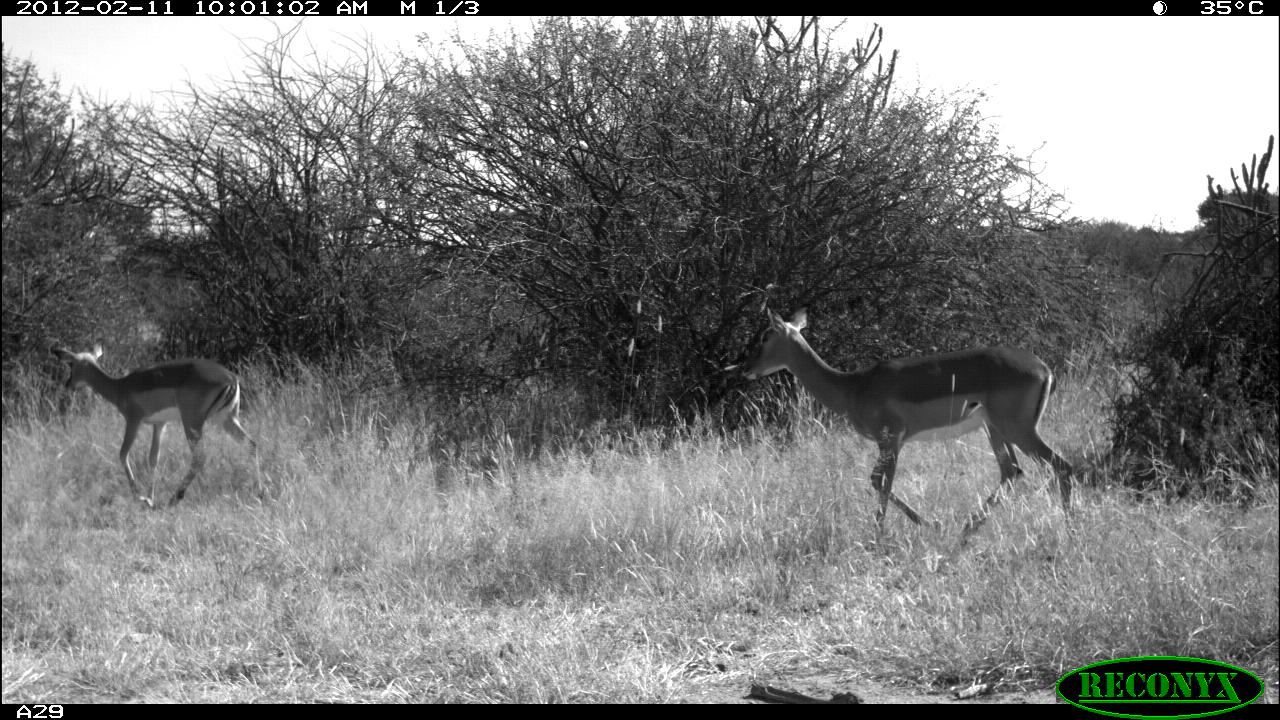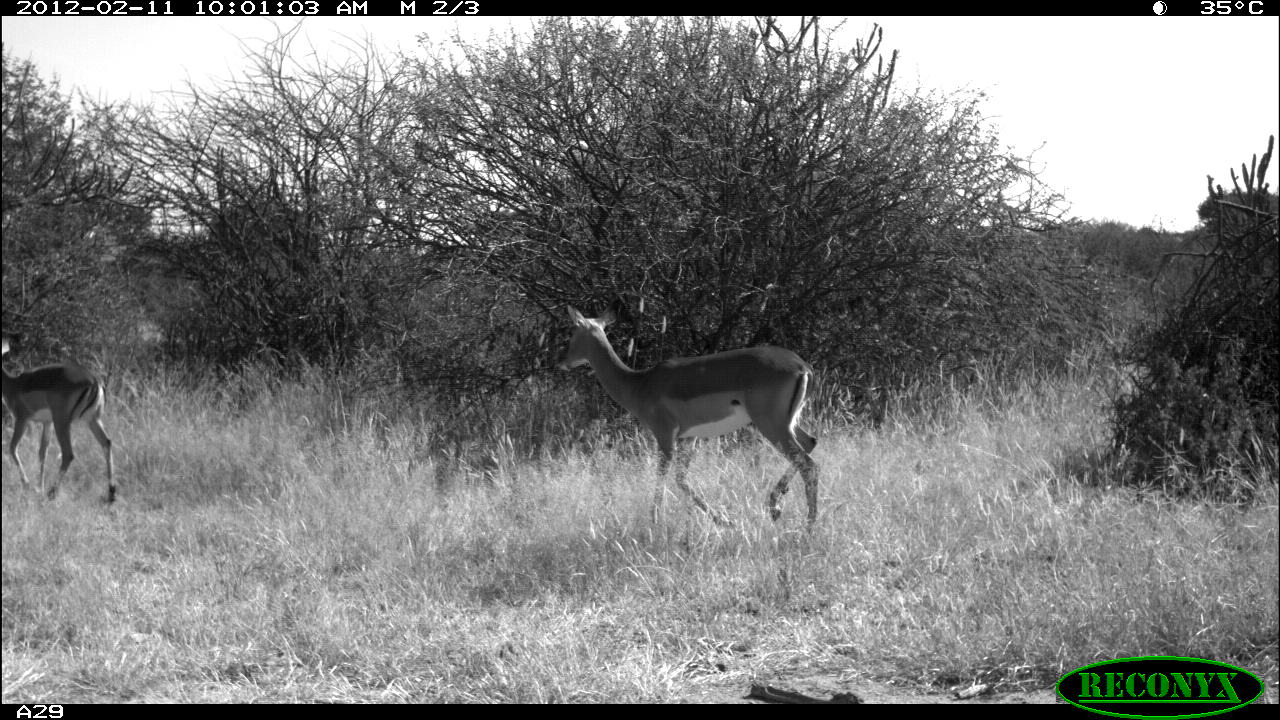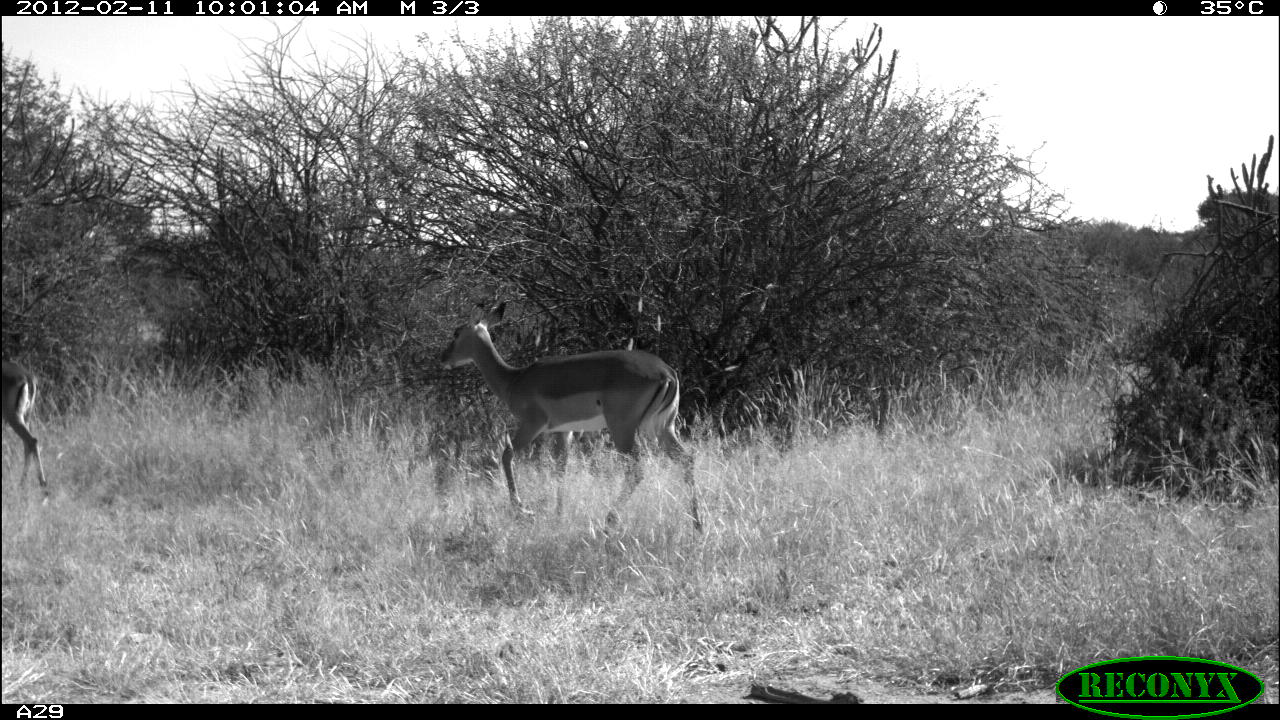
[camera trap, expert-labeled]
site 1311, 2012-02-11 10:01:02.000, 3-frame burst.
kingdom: Animalia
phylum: Chordata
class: Mammalia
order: Artiodactyla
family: Bovidae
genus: Aepyceros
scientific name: Aepyceros melampus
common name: impala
Aepyceros melampus (impala), count 2.